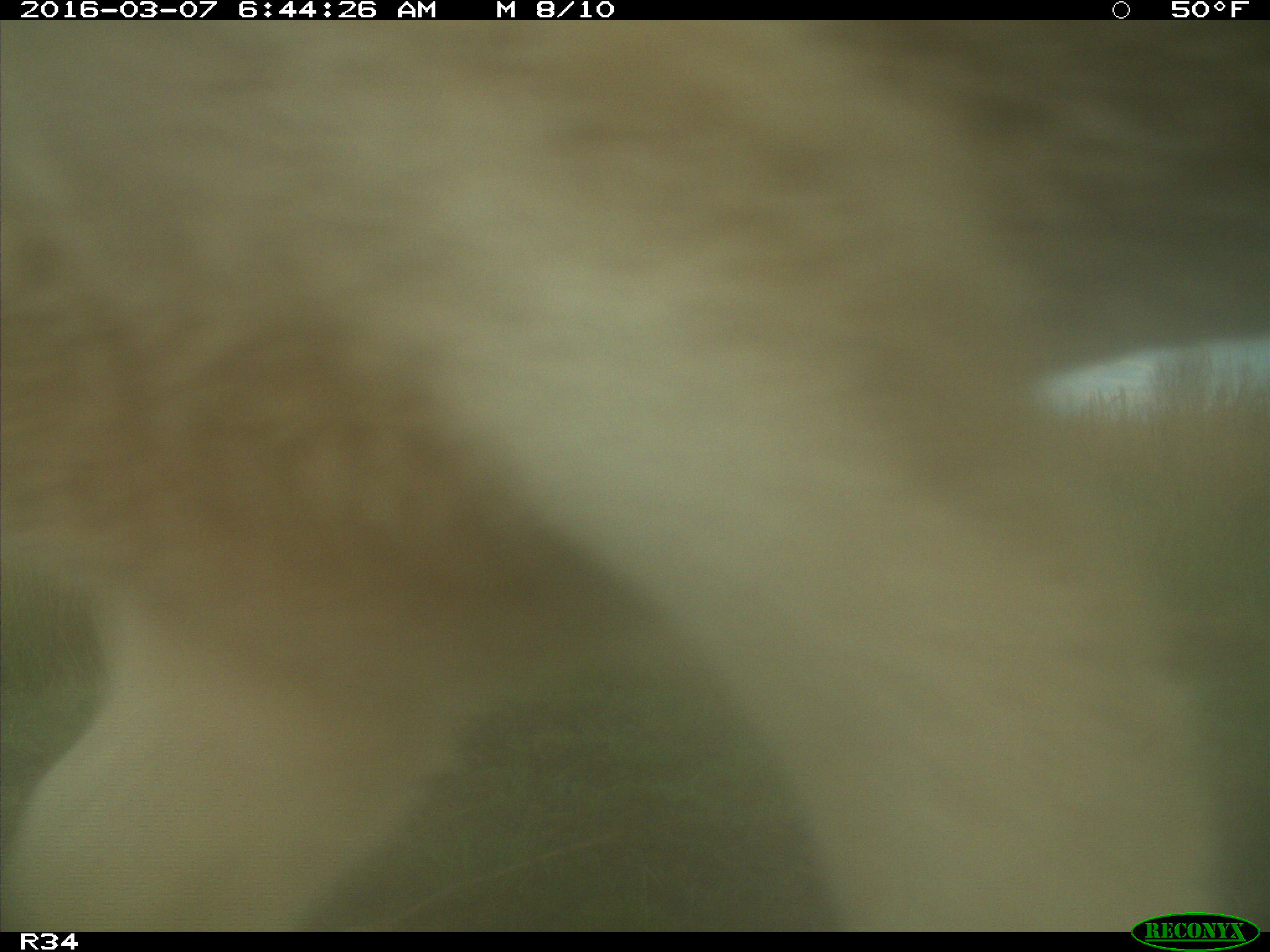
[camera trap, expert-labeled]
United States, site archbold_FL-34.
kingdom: Animalia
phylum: Chordata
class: Mammalia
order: Artiodactyla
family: Bovidae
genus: Bos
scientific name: Bos taurus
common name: domestic cow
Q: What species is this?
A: Bos taurus (domestic cow).